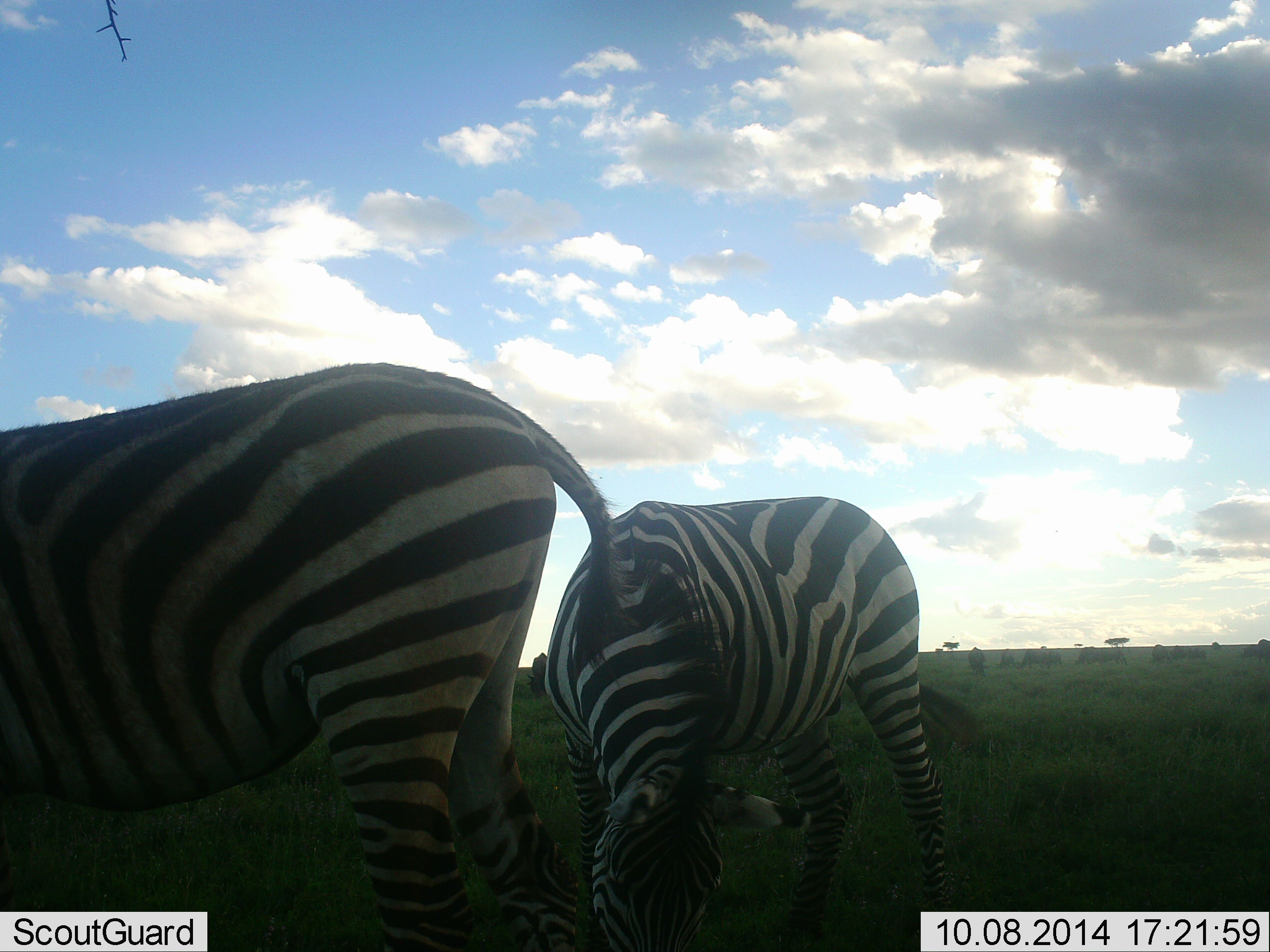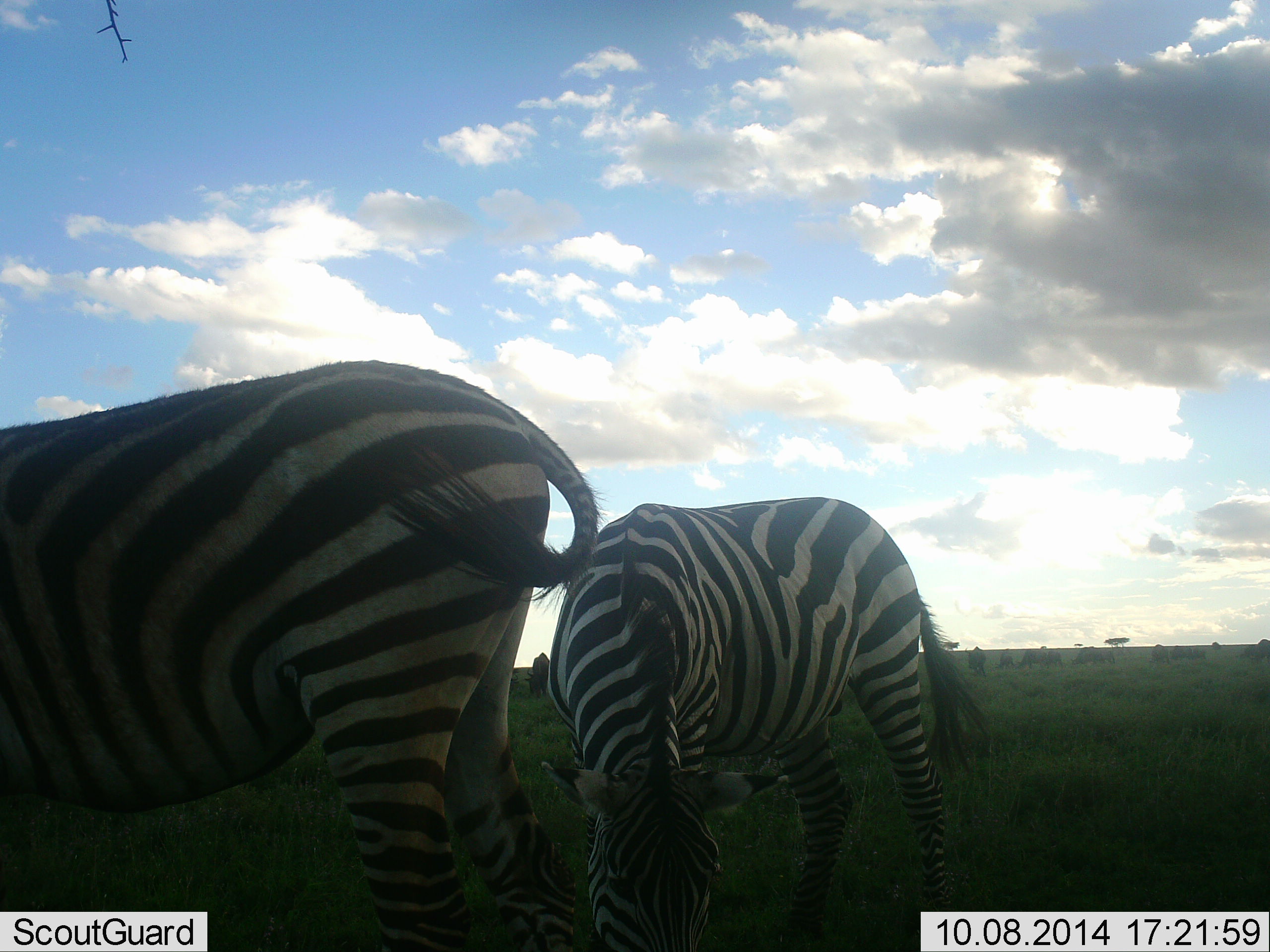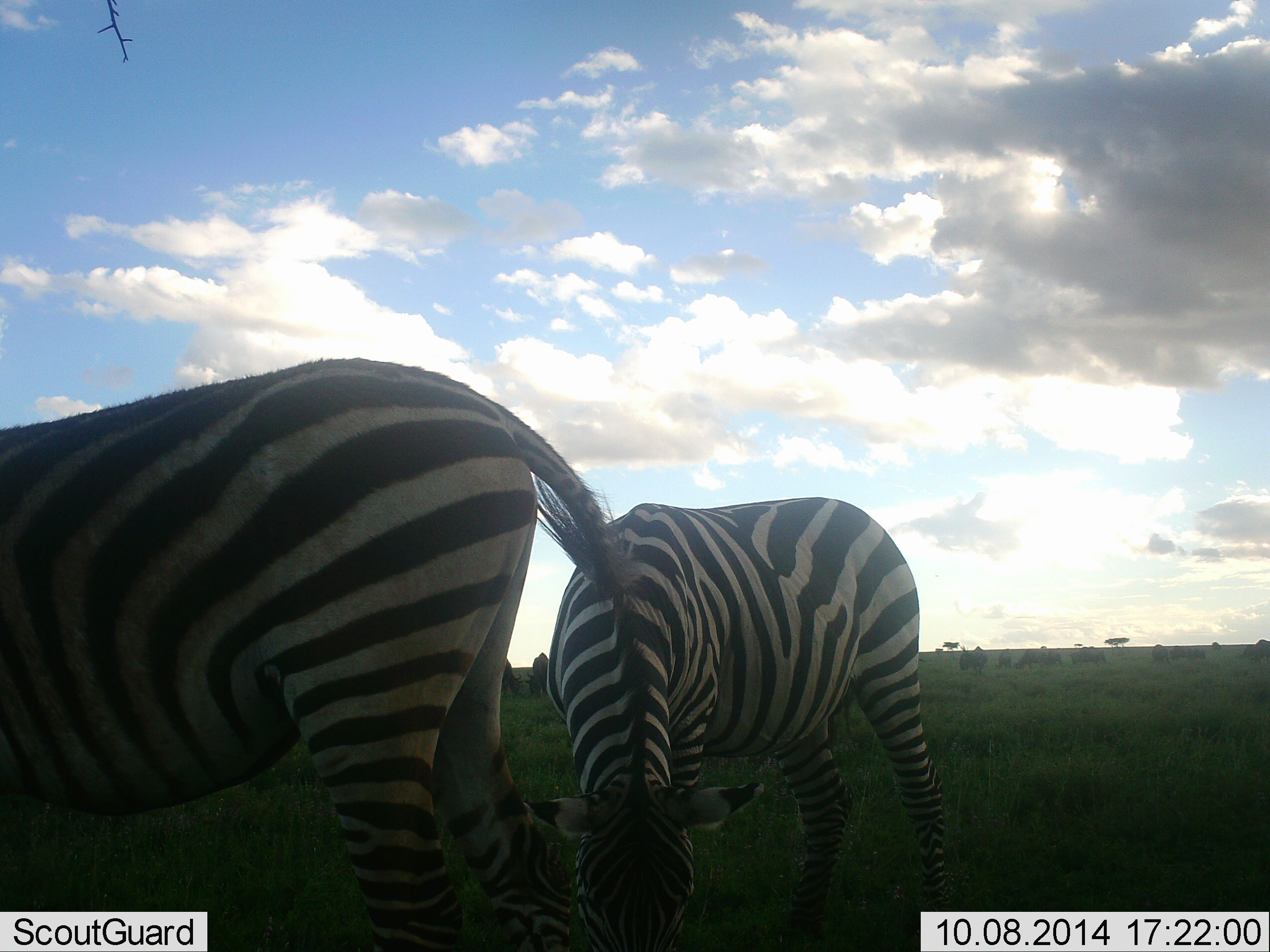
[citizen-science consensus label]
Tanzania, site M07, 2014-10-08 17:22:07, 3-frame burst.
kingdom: Animalia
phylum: Chordata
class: Mammalia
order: Perissodactyla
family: Equidae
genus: Equus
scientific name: Equus quagga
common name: plains zebra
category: zebra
Zebra (plains zebra) (Equus quagga), count 2. Behavior (volunteer vote fractions): standing 18%, resting 0%, moving 0%, interacting 0%. Young present (vote fraction): 0%. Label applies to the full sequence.